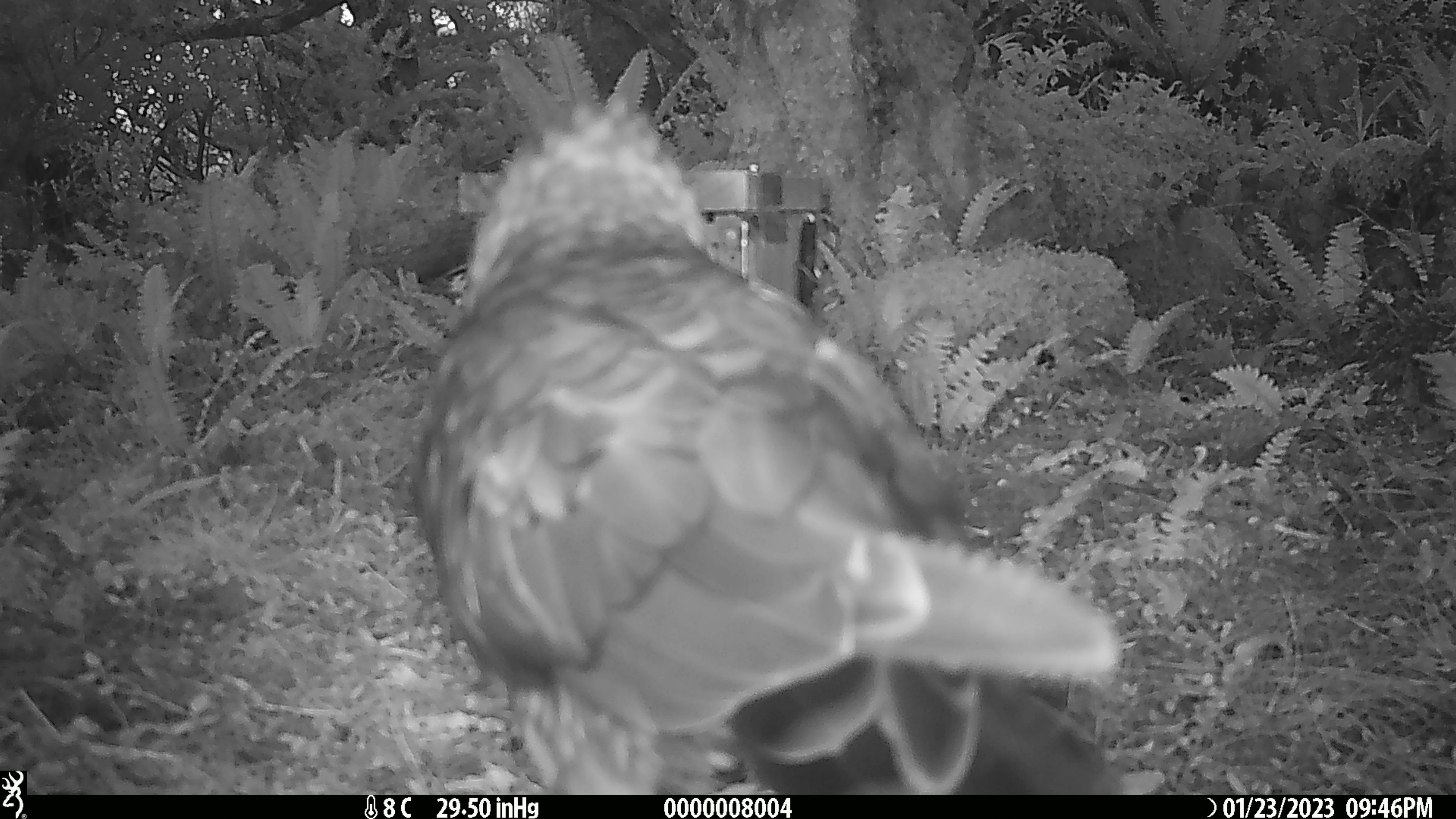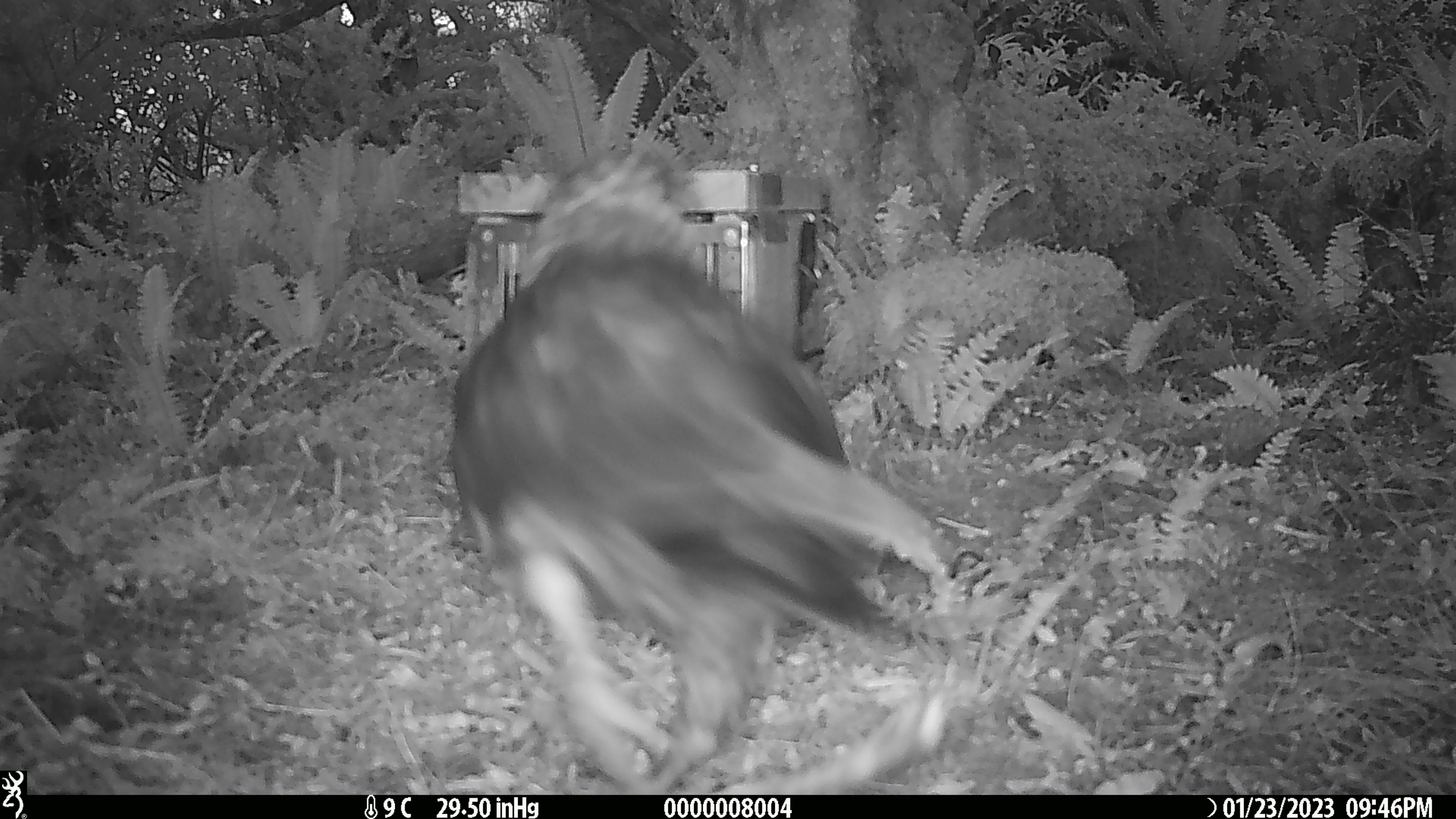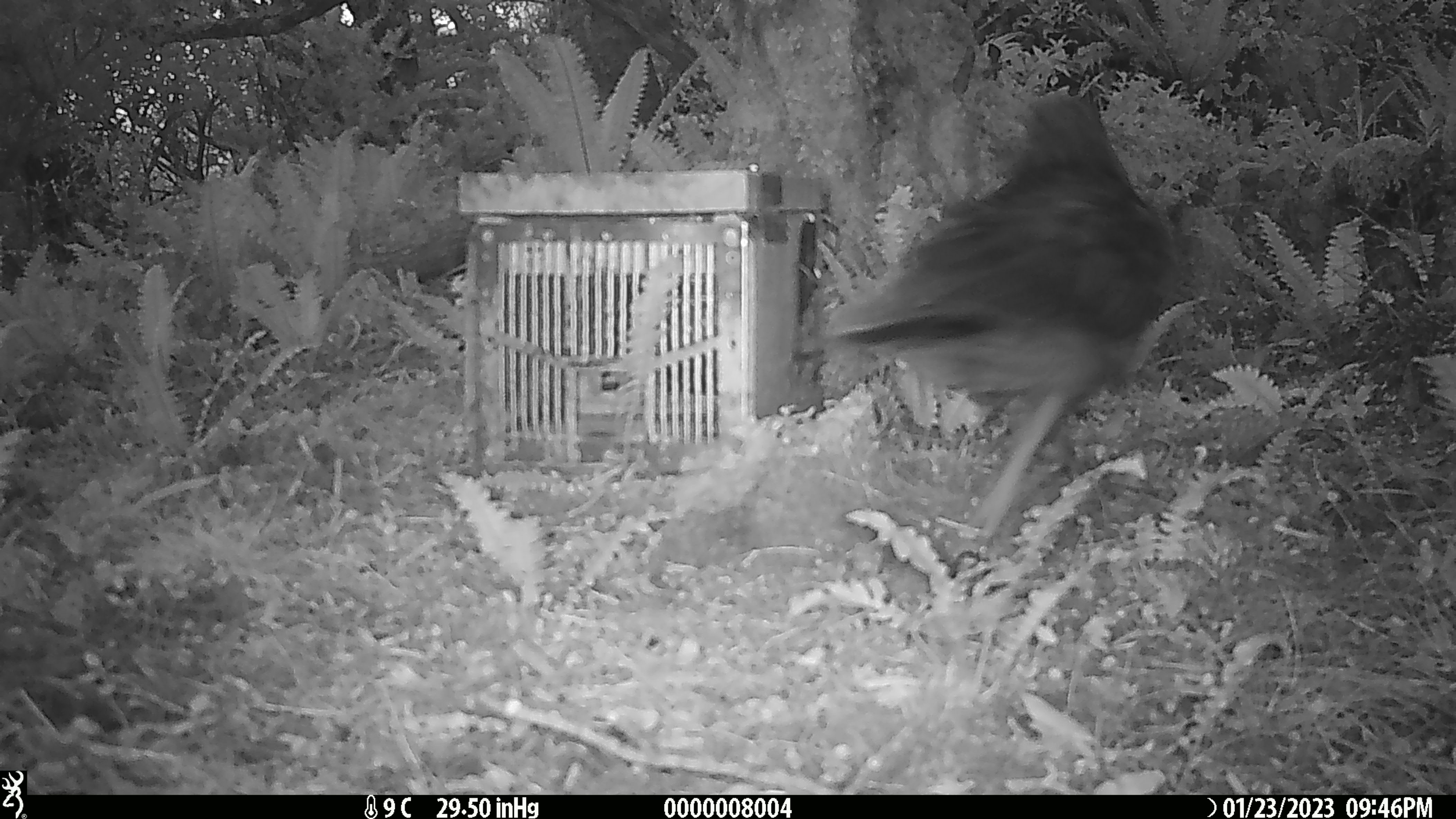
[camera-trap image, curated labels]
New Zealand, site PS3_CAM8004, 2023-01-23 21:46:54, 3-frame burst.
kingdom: Animalia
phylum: Chordata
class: Aves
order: Psittaciformes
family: Strigopidae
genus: Nestor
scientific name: Nestor notabilis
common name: kea